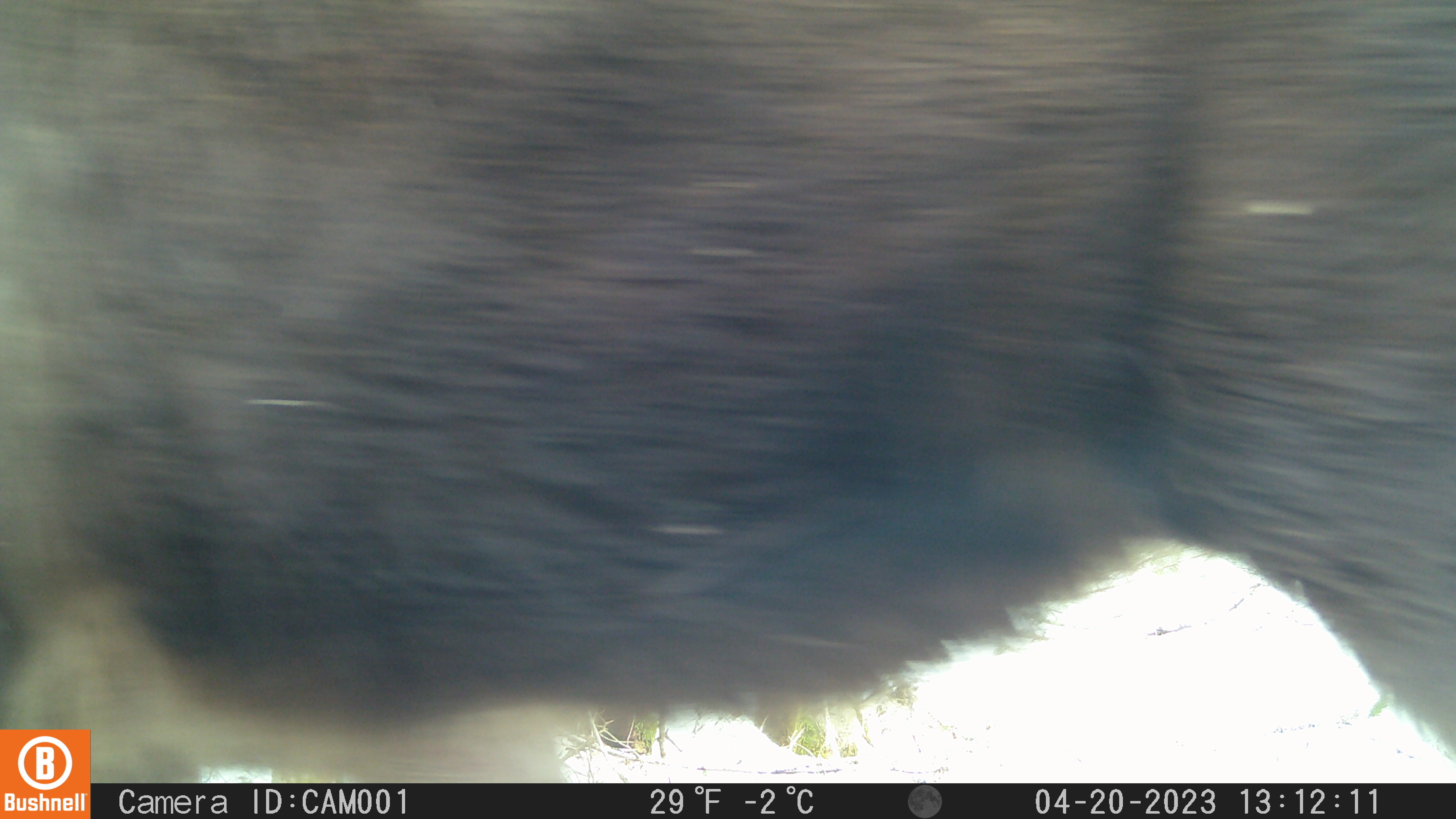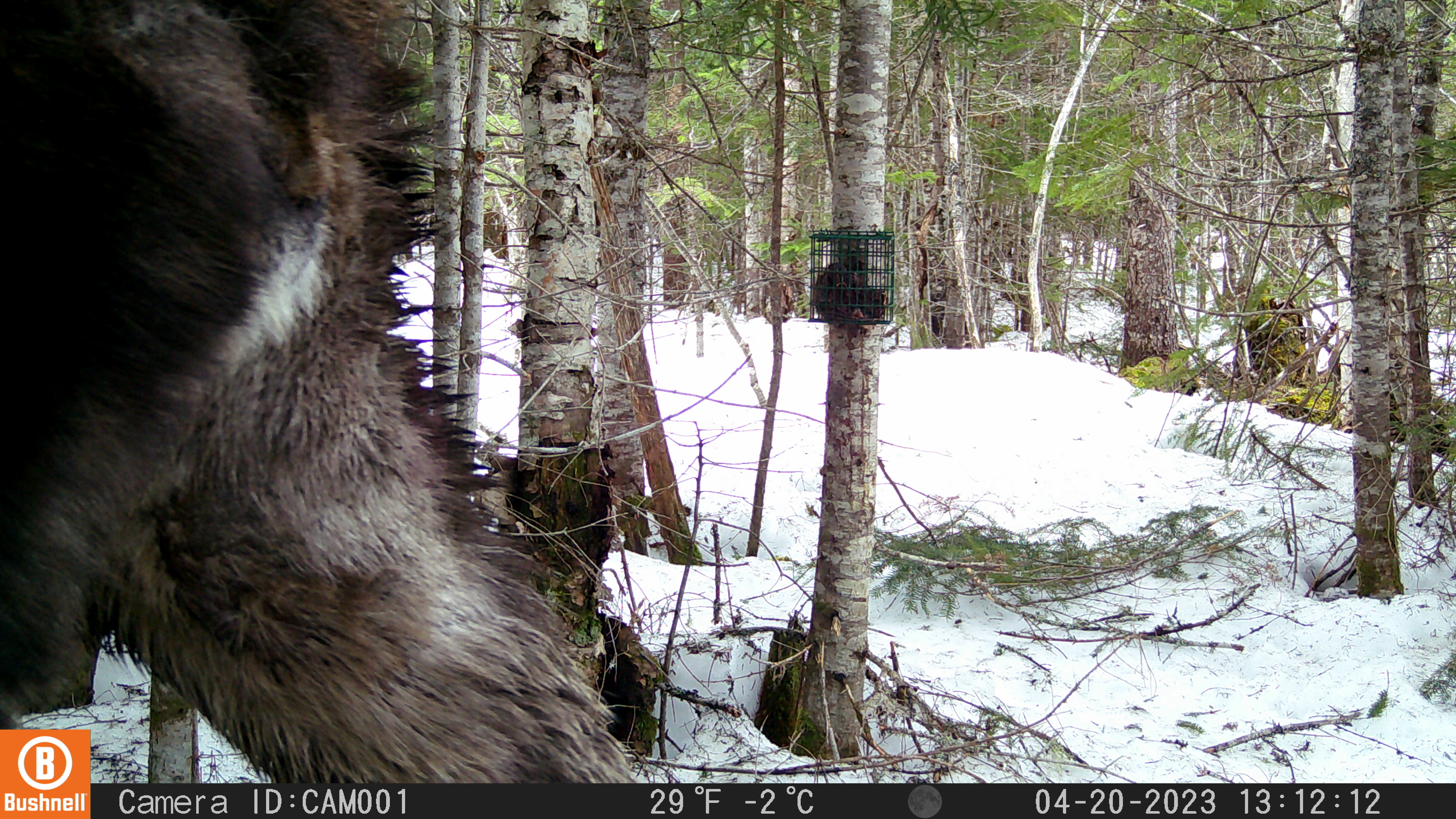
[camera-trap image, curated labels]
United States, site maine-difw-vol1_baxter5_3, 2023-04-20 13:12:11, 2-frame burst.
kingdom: Animalia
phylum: Chordata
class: Mammalia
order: Artiodactyla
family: Cervidae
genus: Alces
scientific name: Alces alces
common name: moose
Moose (Alces alces).